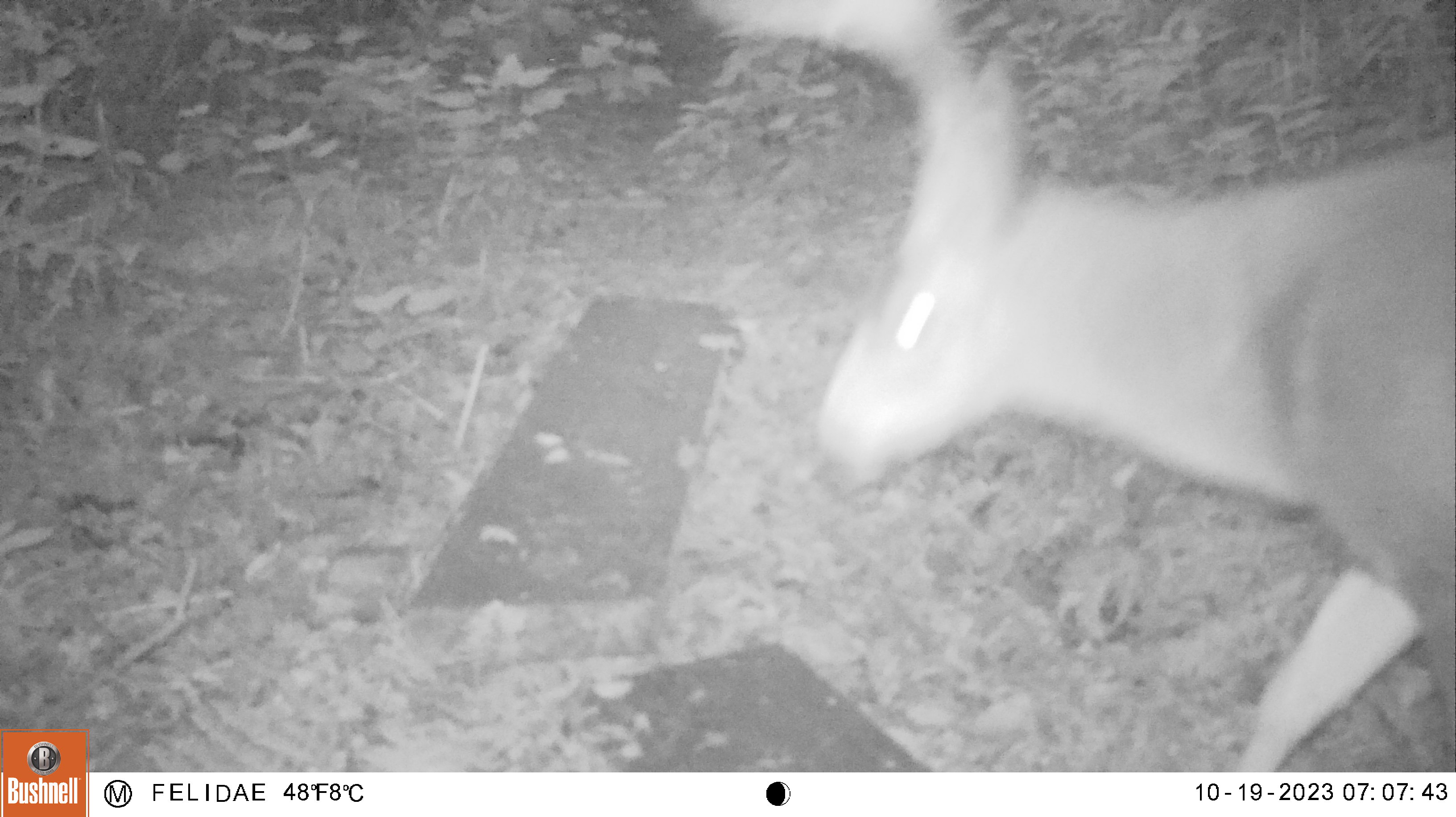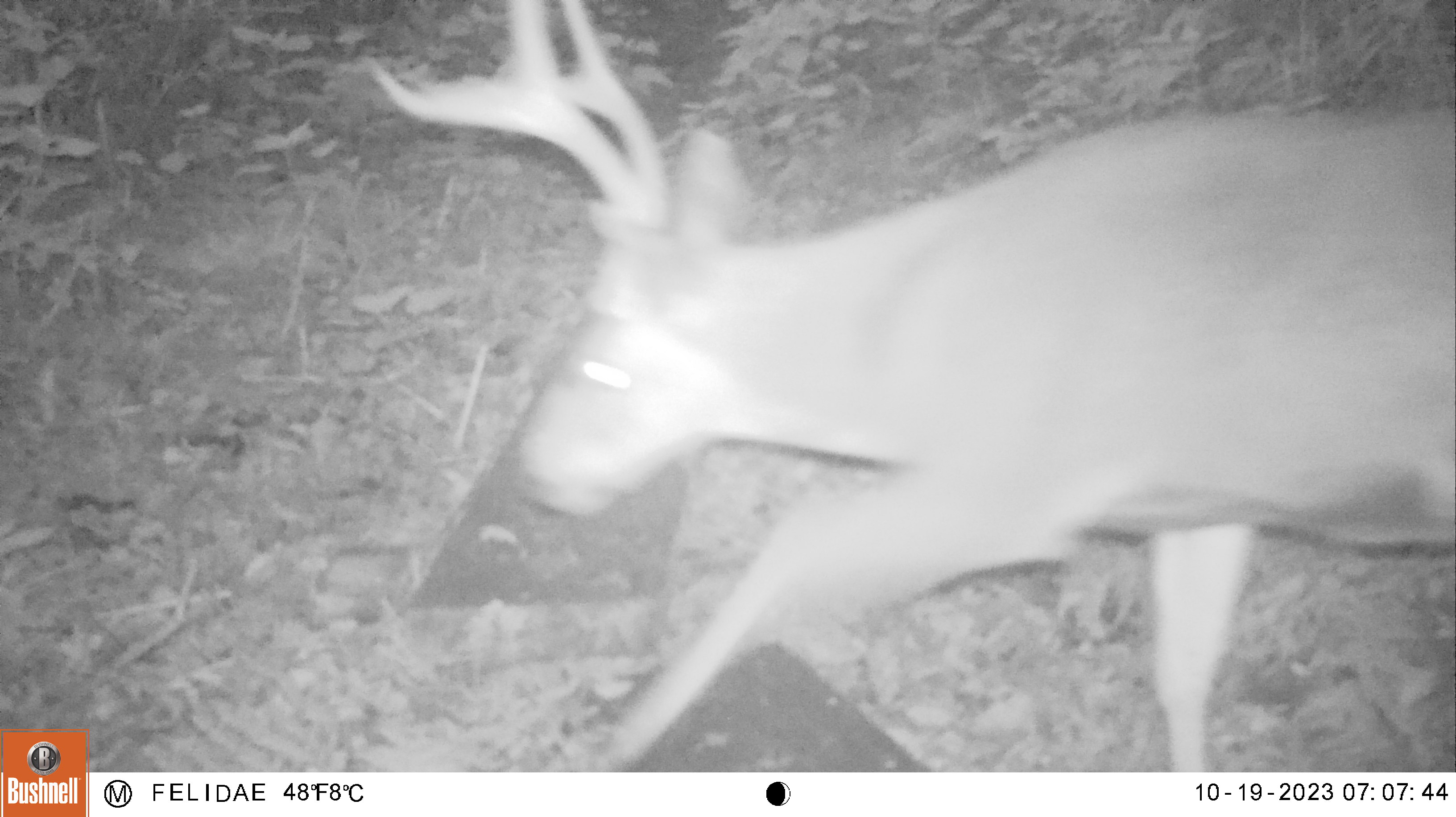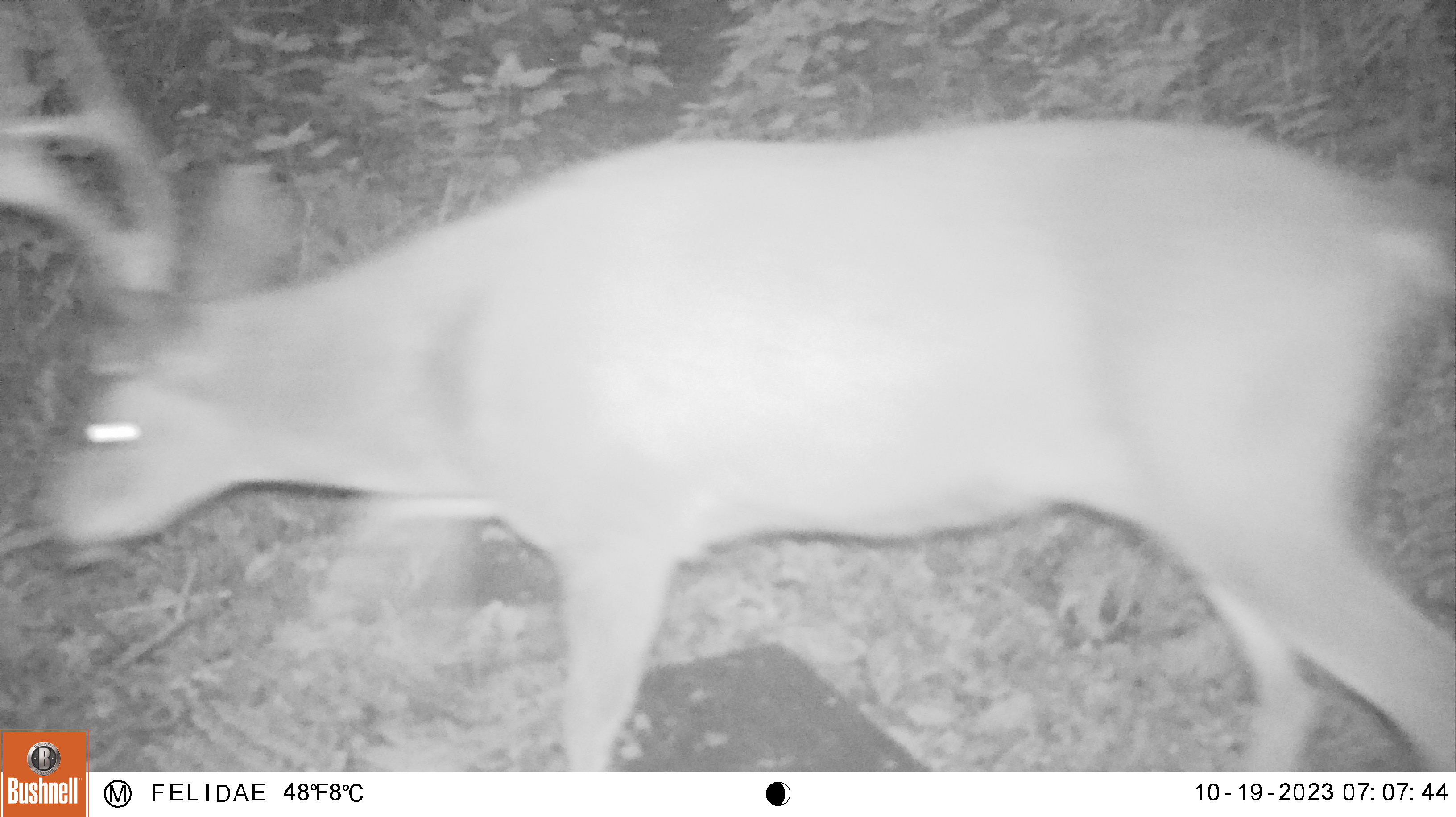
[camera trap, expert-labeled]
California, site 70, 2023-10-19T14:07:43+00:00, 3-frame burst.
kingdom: Animalia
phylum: Chordata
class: Mammalia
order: Artiodactyla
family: Cervidae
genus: Odocoileus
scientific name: Odocoileus hemionus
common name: mule deer